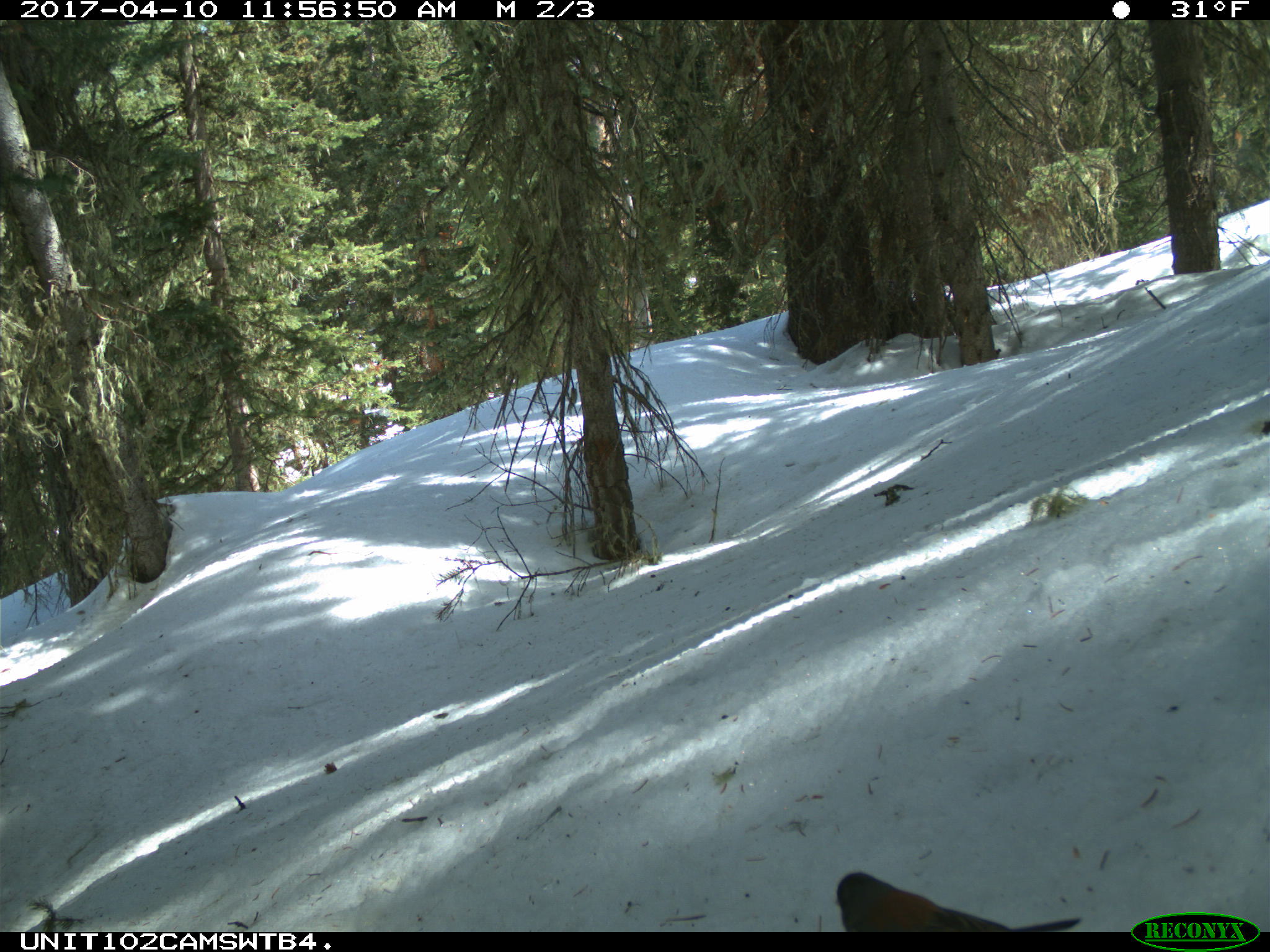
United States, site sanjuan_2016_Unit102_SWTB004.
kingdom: Animalia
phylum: Chordata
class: Aves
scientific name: Aves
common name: birds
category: unidentified bird